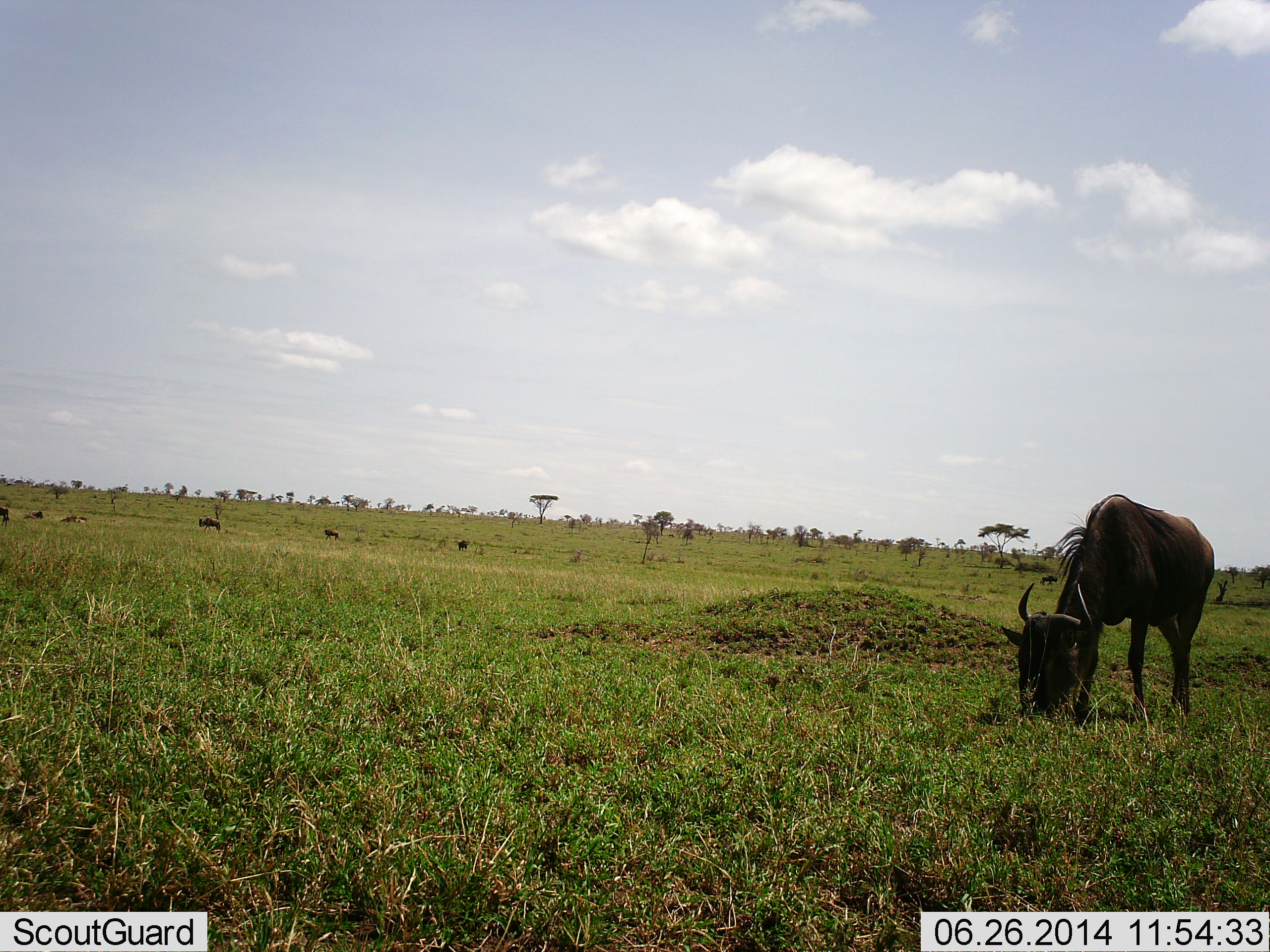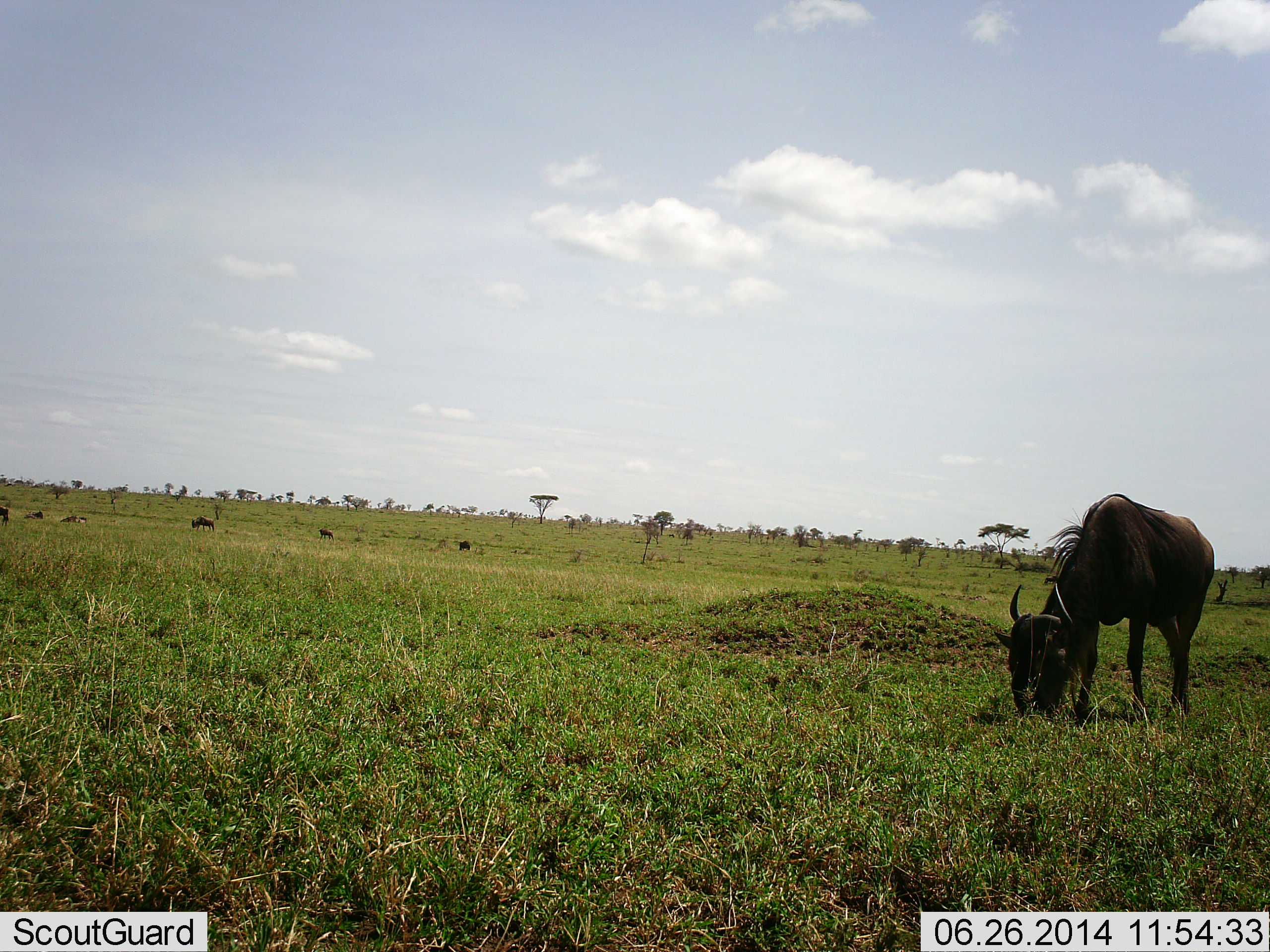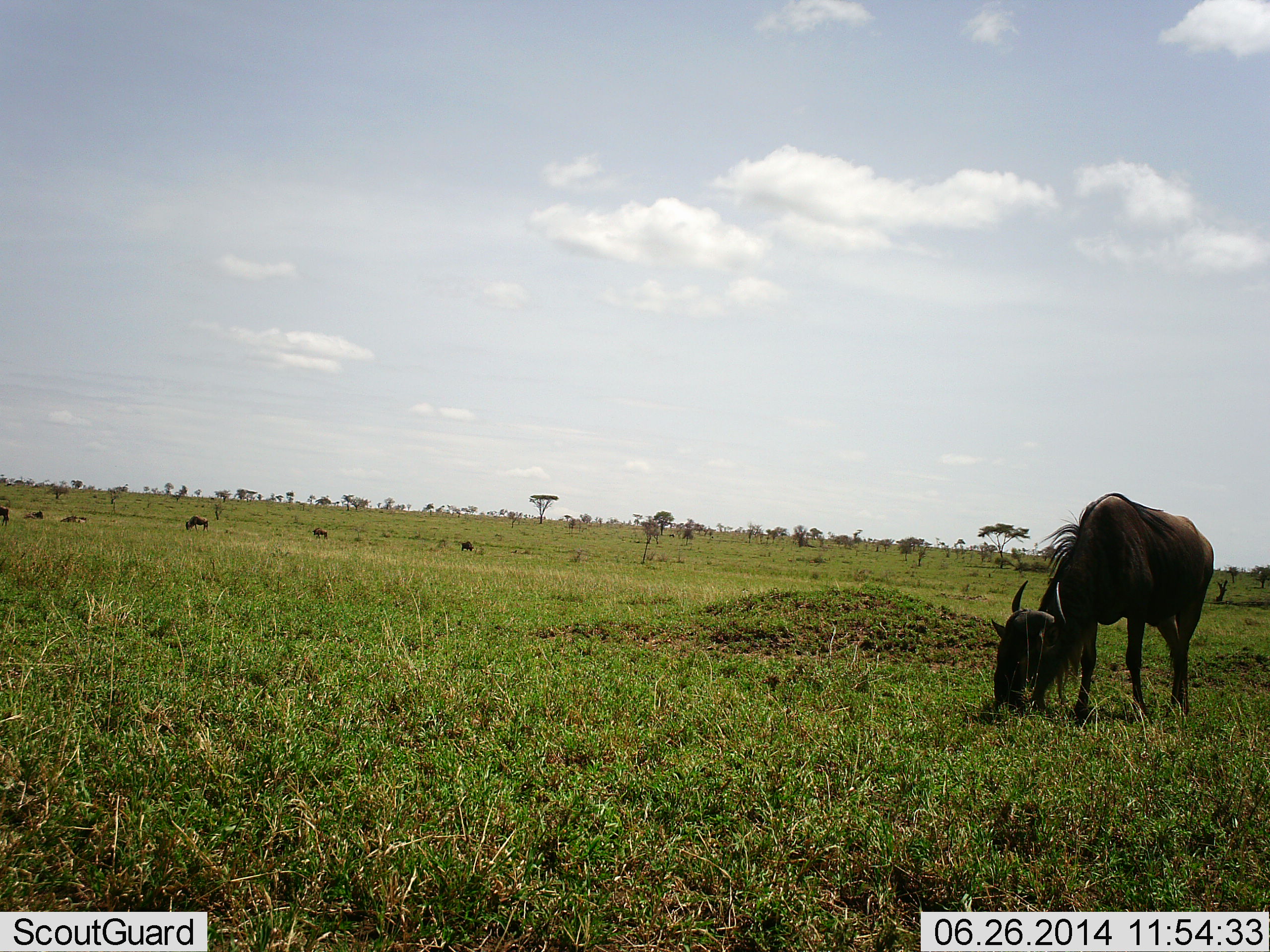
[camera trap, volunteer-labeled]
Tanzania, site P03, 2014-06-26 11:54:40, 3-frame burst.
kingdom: Animalia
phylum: Chordata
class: Mammalia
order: Artiodactyla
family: Bovidae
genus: Connochaetes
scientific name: Connochaetes taurinus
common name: blue wildebeest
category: wildebeest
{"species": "wildebeest (blue wildebeest) (Connochaetes taurinus)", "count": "4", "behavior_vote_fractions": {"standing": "19%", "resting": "16%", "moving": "28%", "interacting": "0%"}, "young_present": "0%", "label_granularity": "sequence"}